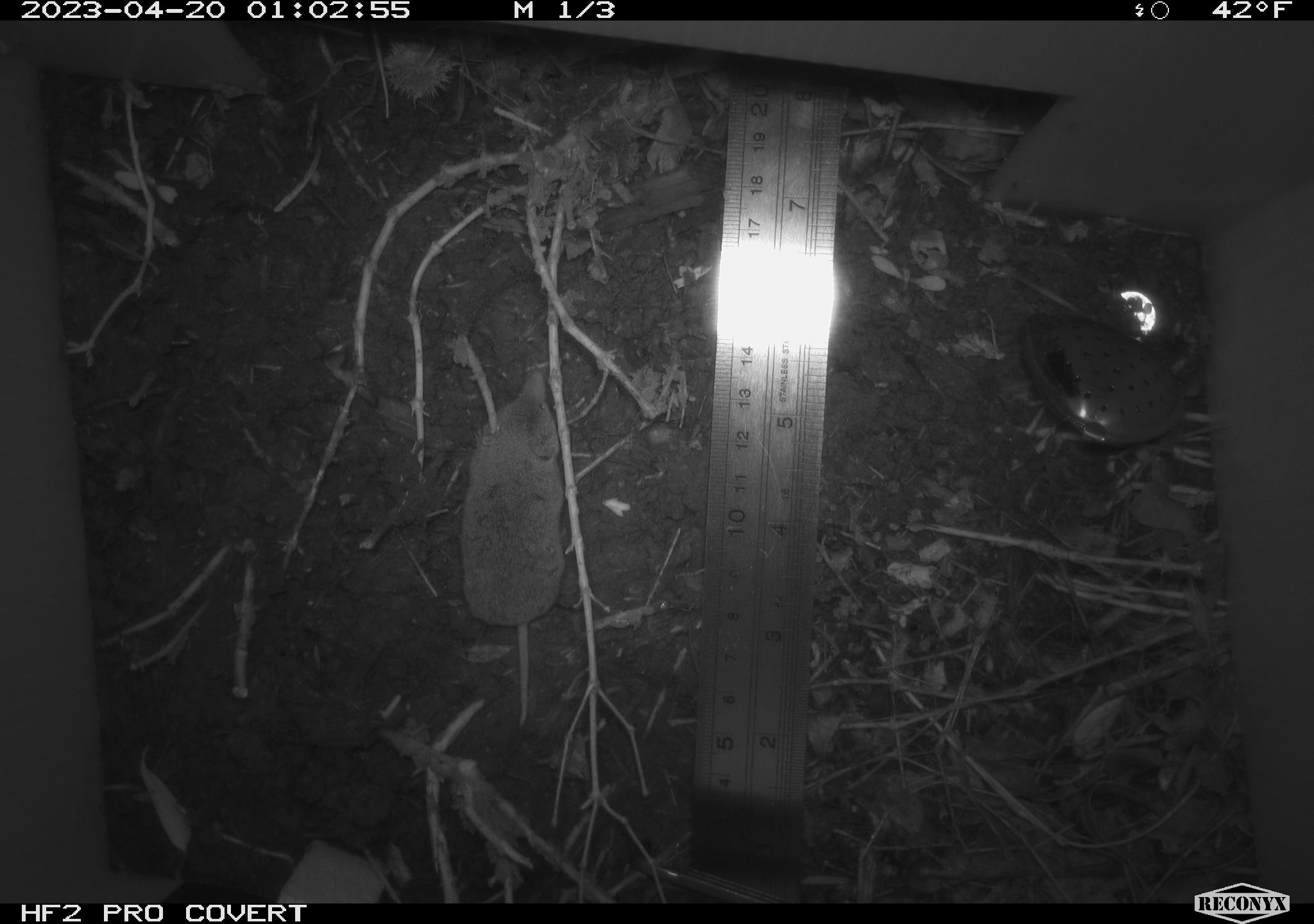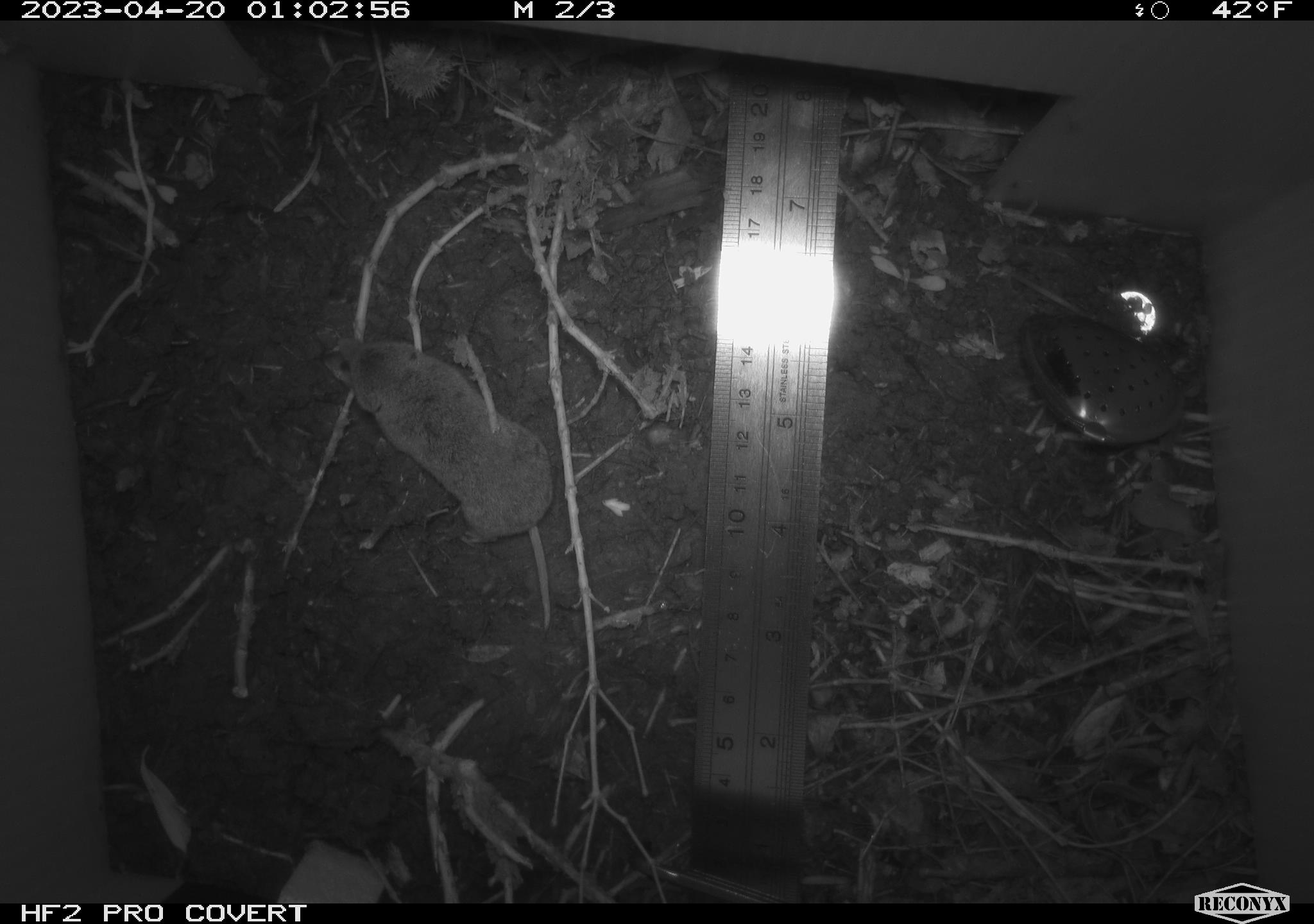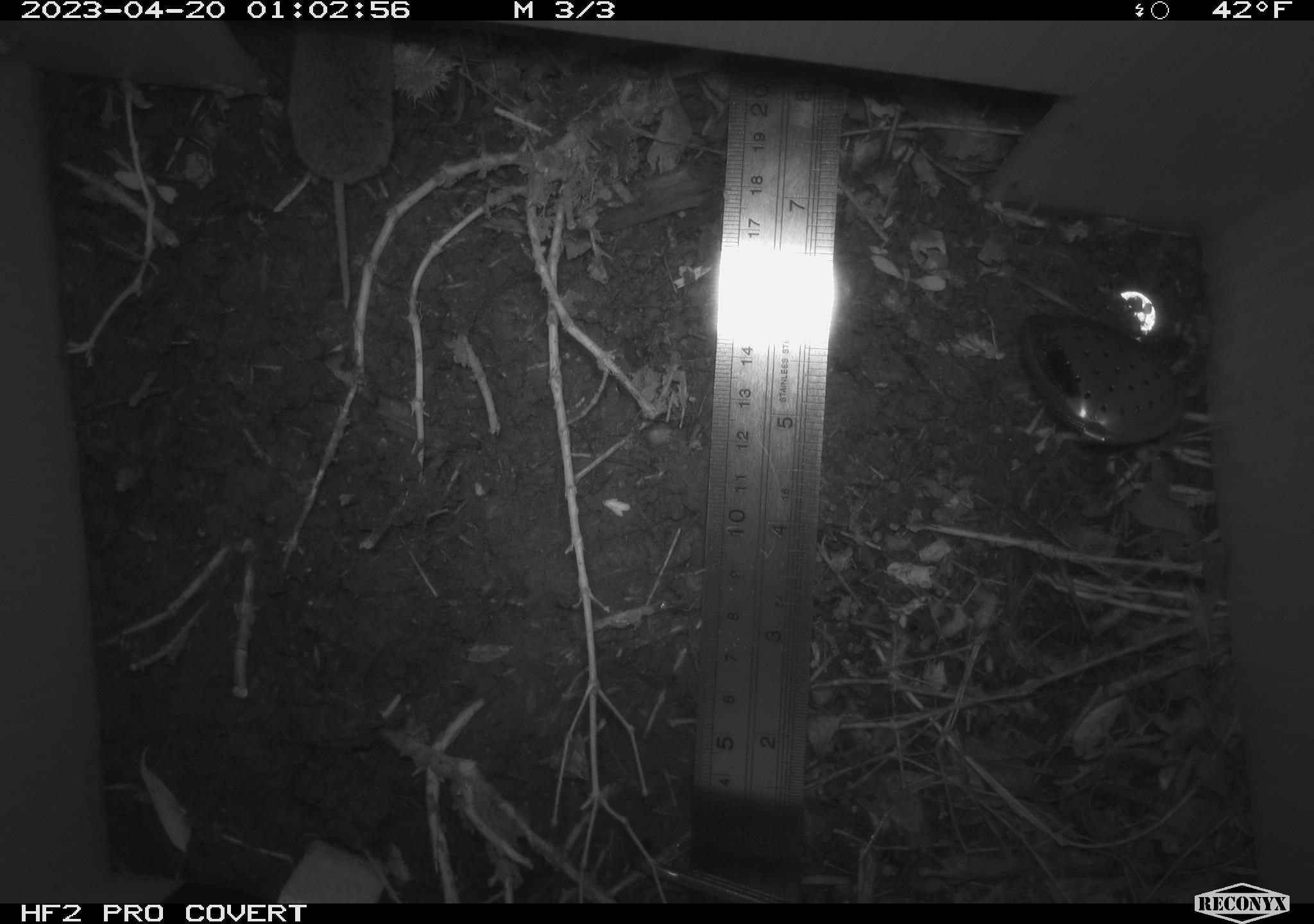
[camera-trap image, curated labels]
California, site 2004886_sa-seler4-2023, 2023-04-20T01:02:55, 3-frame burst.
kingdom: Animalia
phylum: Chordata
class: Mammalia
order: Eulipotyphla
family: Soricidae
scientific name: Soricidae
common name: shrews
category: soricidae family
Soricidae family (shrews) (Soricidae).